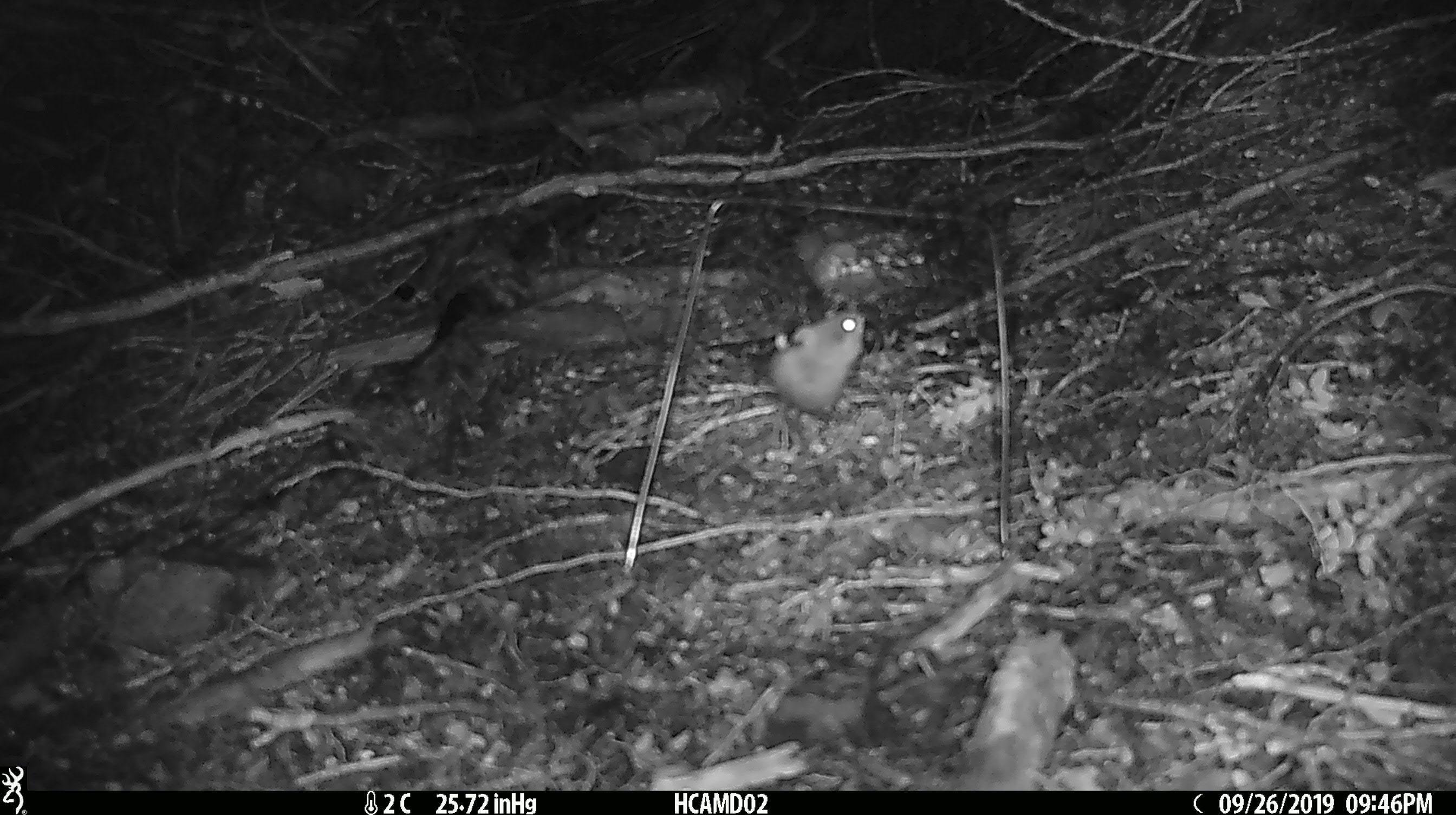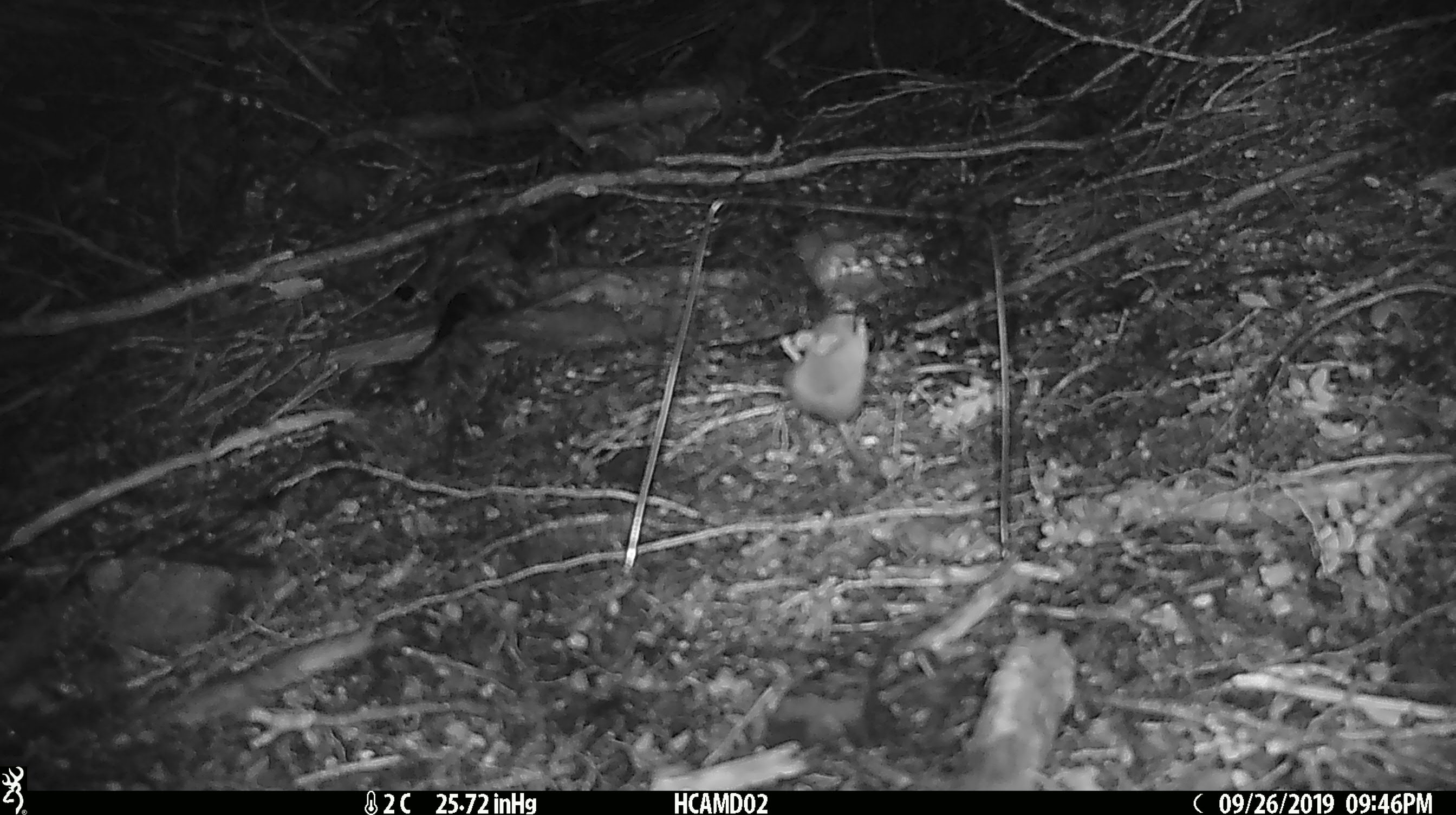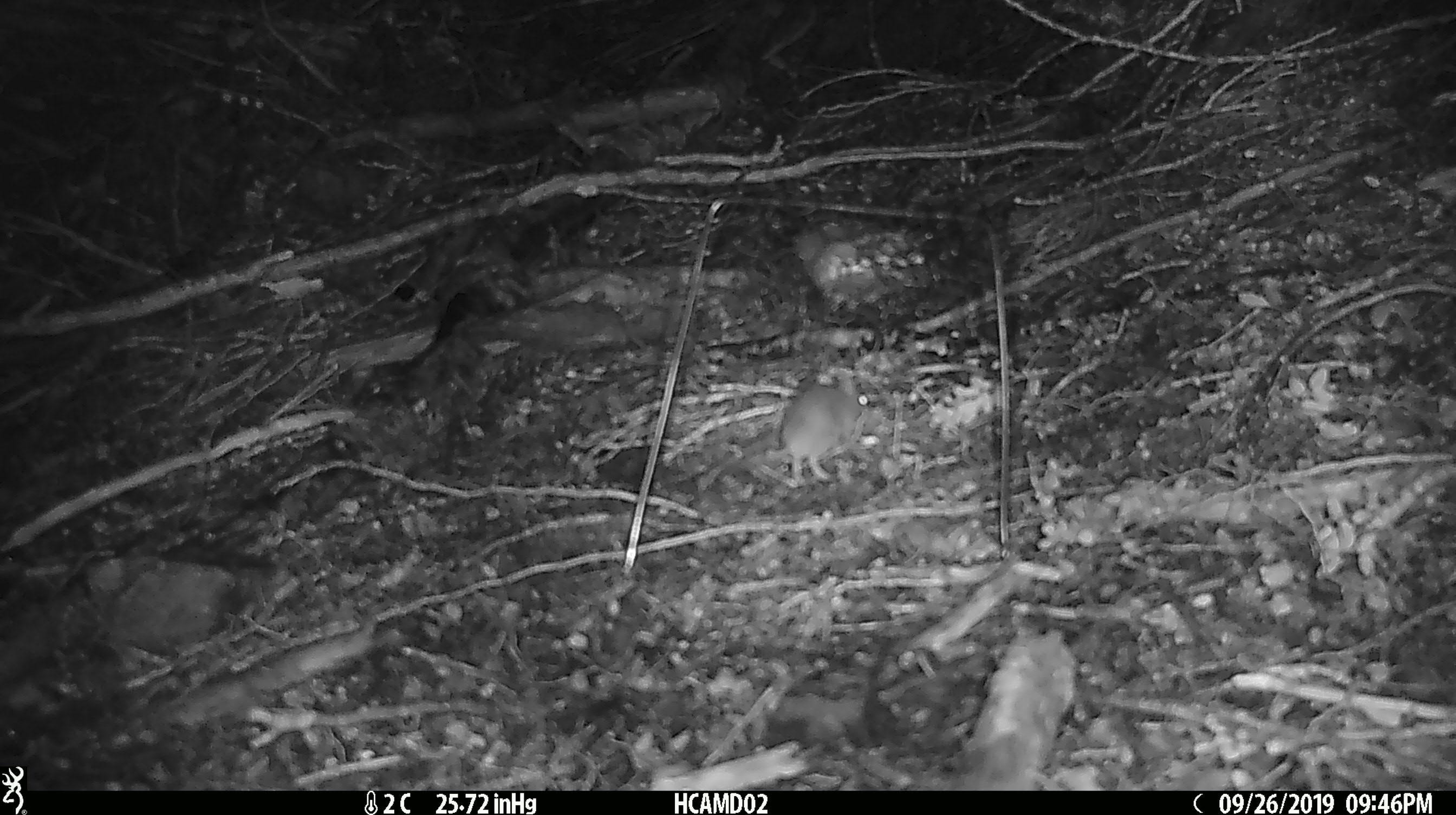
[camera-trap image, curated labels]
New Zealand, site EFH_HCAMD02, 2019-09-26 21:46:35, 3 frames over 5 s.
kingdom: Animalia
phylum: Chordata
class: Mammalia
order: Rodentia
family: Muridae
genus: Mus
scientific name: Mus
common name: mouse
Mouse (Mus).